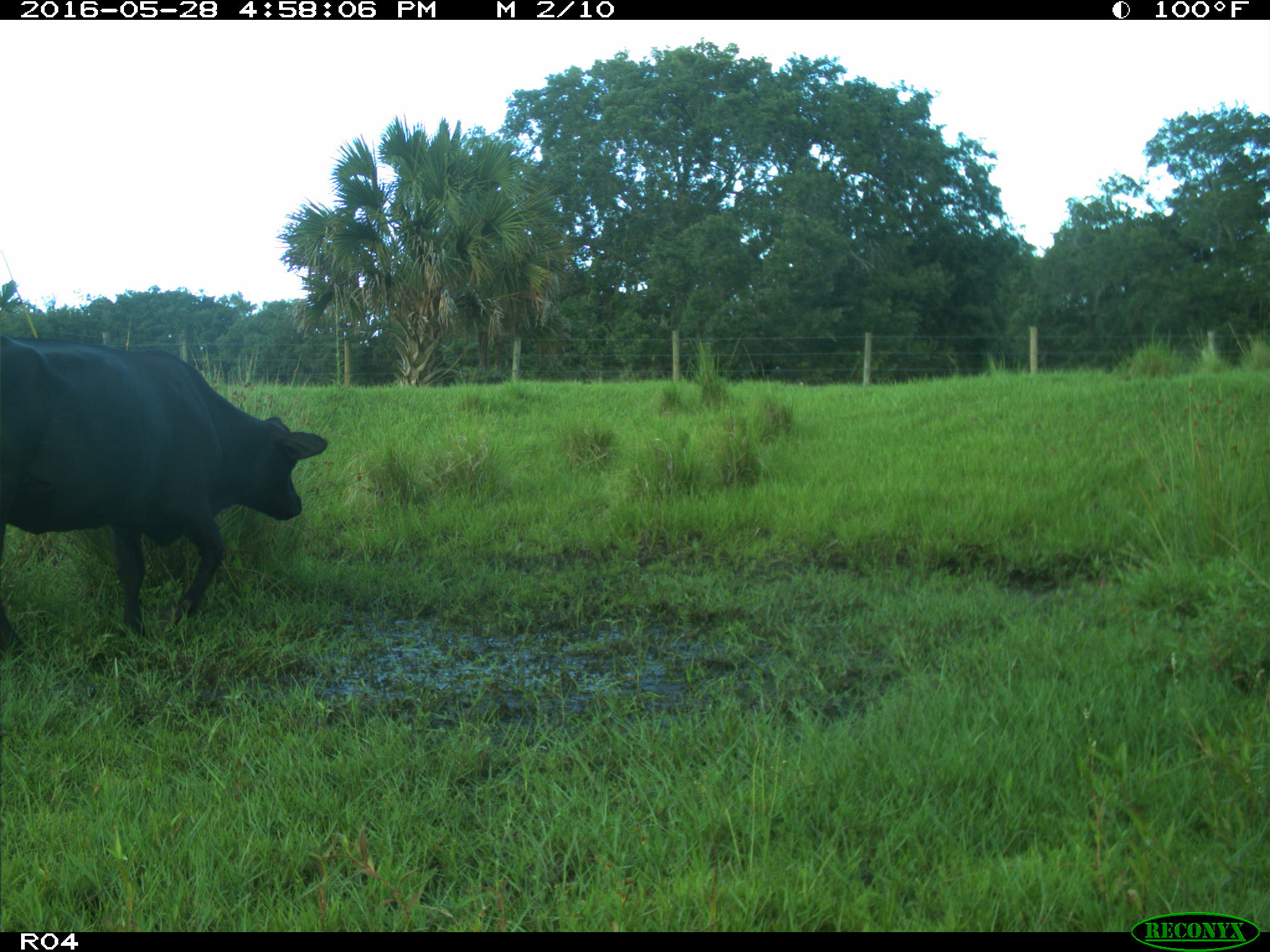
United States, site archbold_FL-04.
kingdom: Animalia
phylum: Chordata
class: Mammalia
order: Artiodactyla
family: Bovidae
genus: Bos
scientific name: Bos taurus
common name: domestic cow